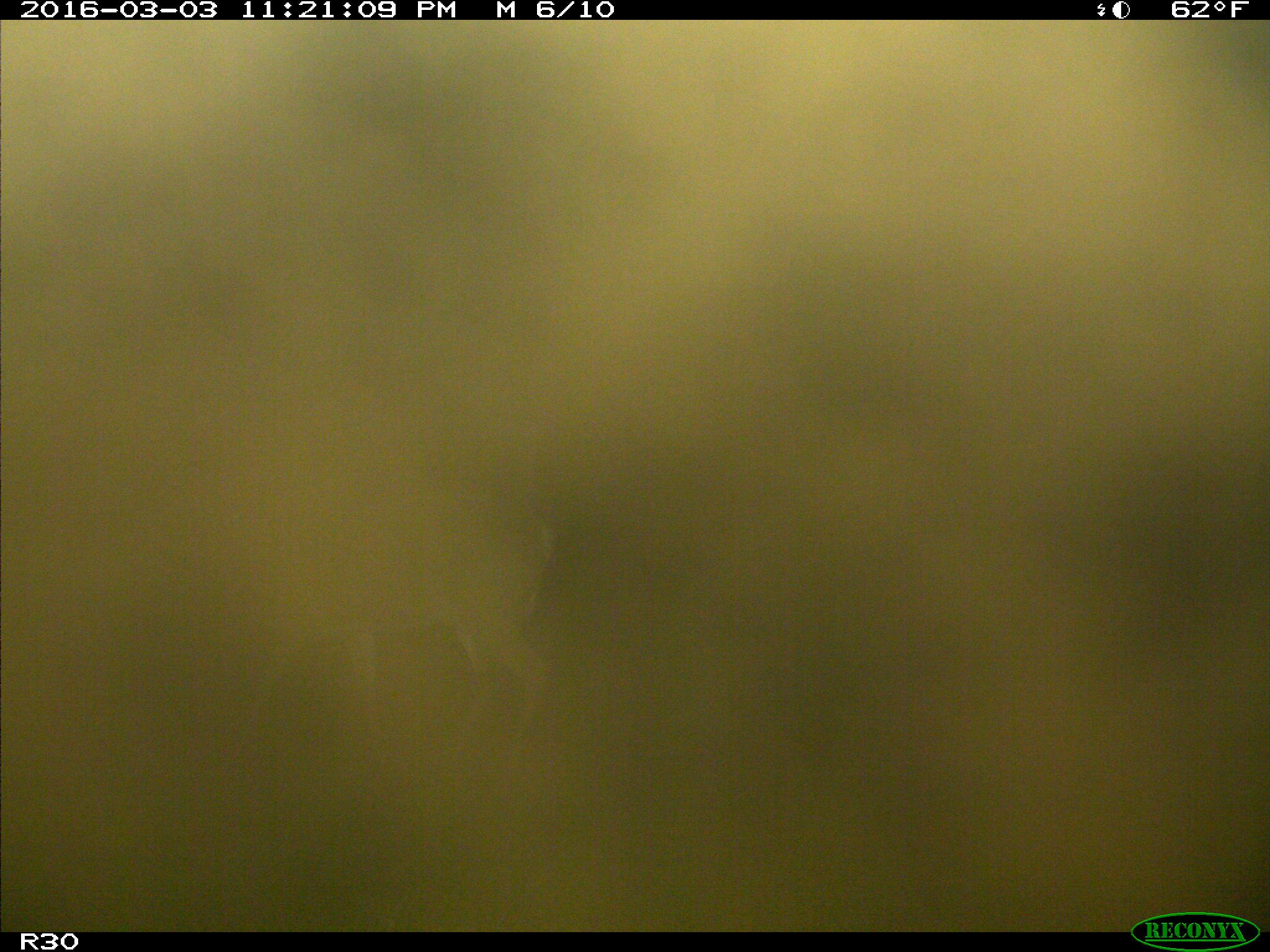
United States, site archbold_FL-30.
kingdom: Animalia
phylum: Chordata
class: Mammalia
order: Artiodactyla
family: Cervidae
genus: Odocoileus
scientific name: Odocoileus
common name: deer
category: unidentified deer